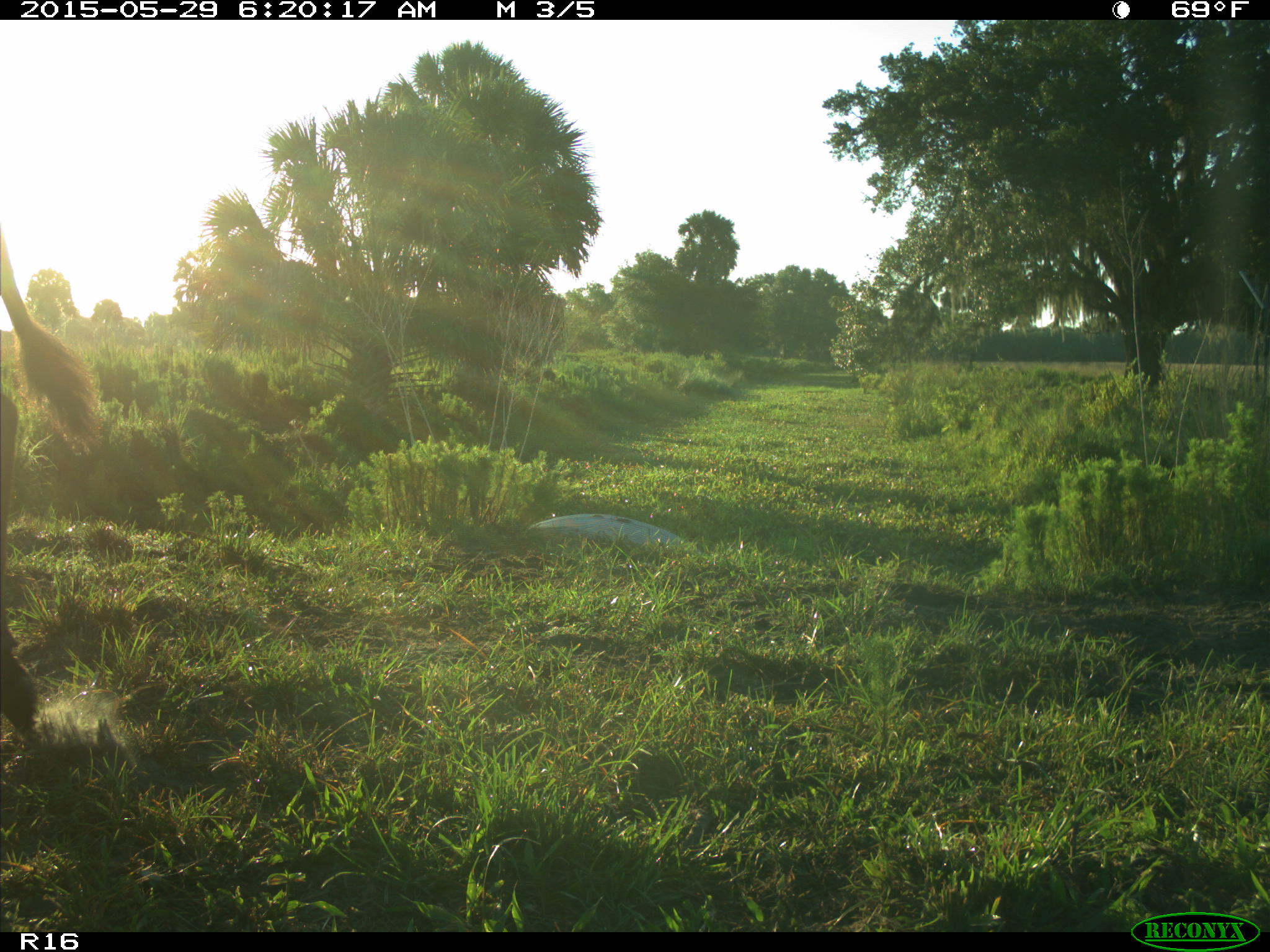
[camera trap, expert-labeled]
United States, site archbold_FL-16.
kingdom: Animalia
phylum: Chordata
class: Mammalia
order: Artiodactyla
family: Bovidae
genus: Bos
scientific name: Bos taurus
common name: domestic cow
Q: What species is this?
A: Bos taurus (domestic cow).